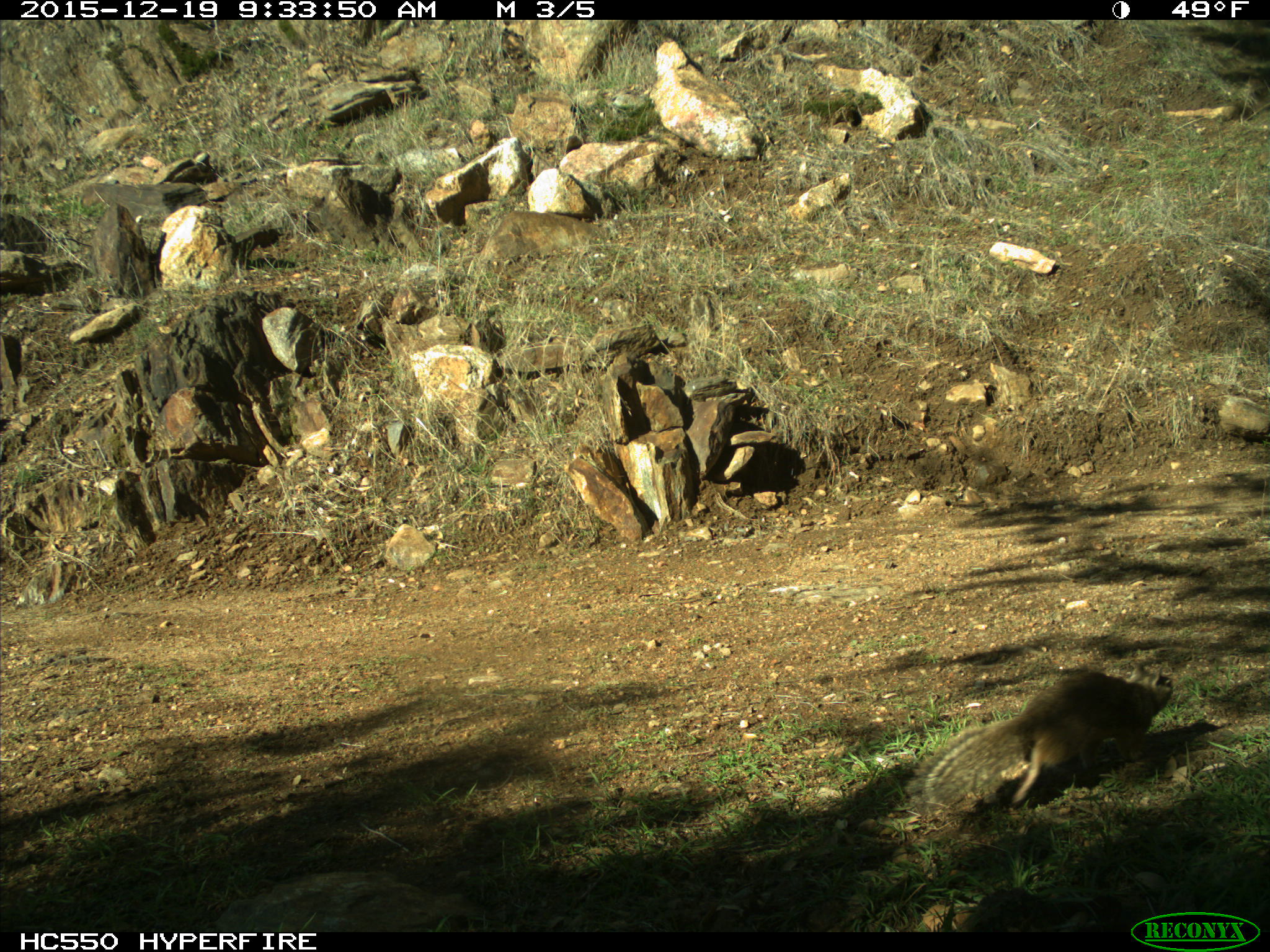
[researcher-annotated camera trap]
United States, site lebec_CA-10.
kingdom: Animalia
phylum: Chordata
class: Mammalia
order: Rodentia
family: Sciuridae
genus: Sciurus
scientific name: Sciurus carolinensis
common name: eastern gray squirrel